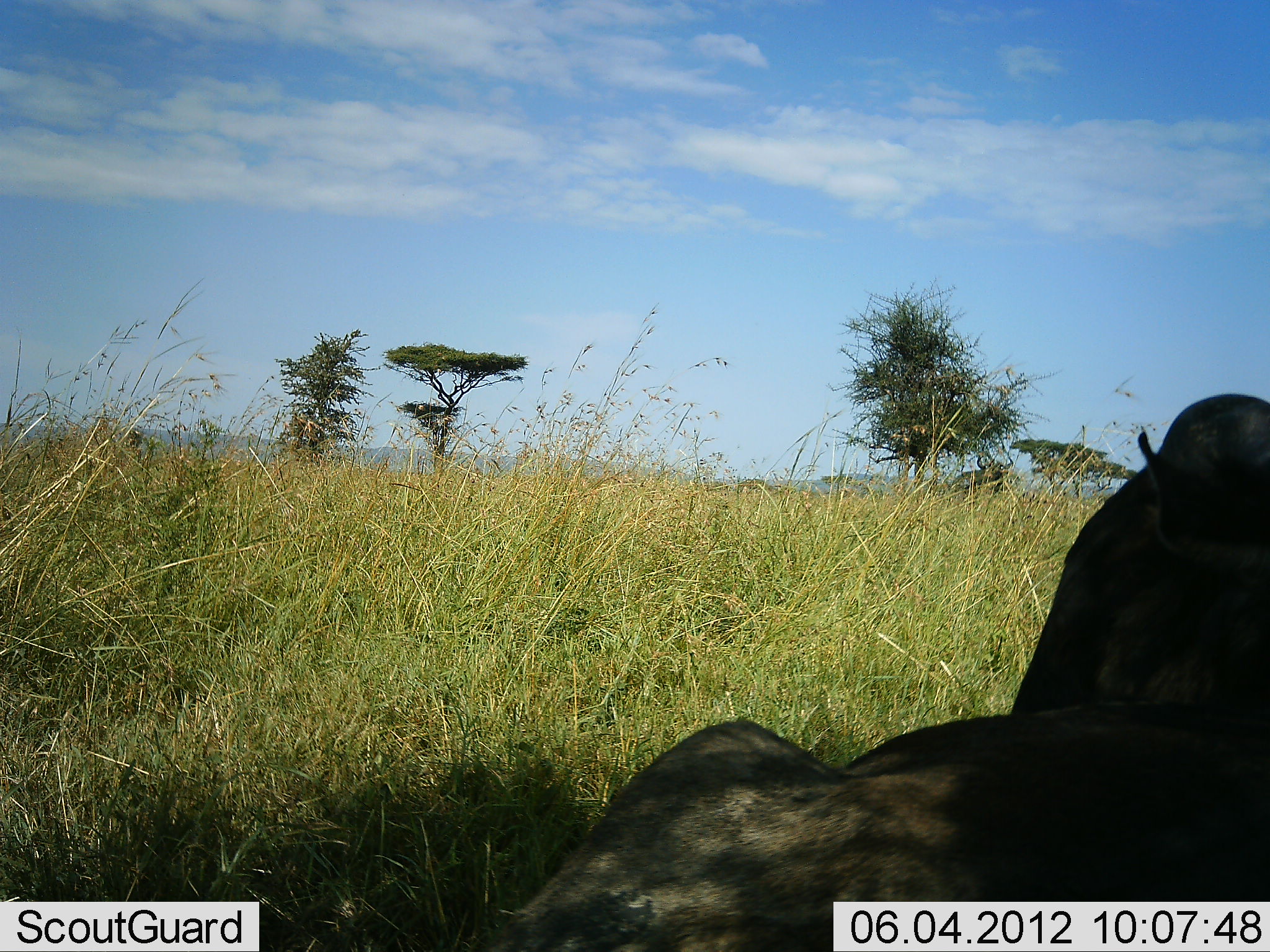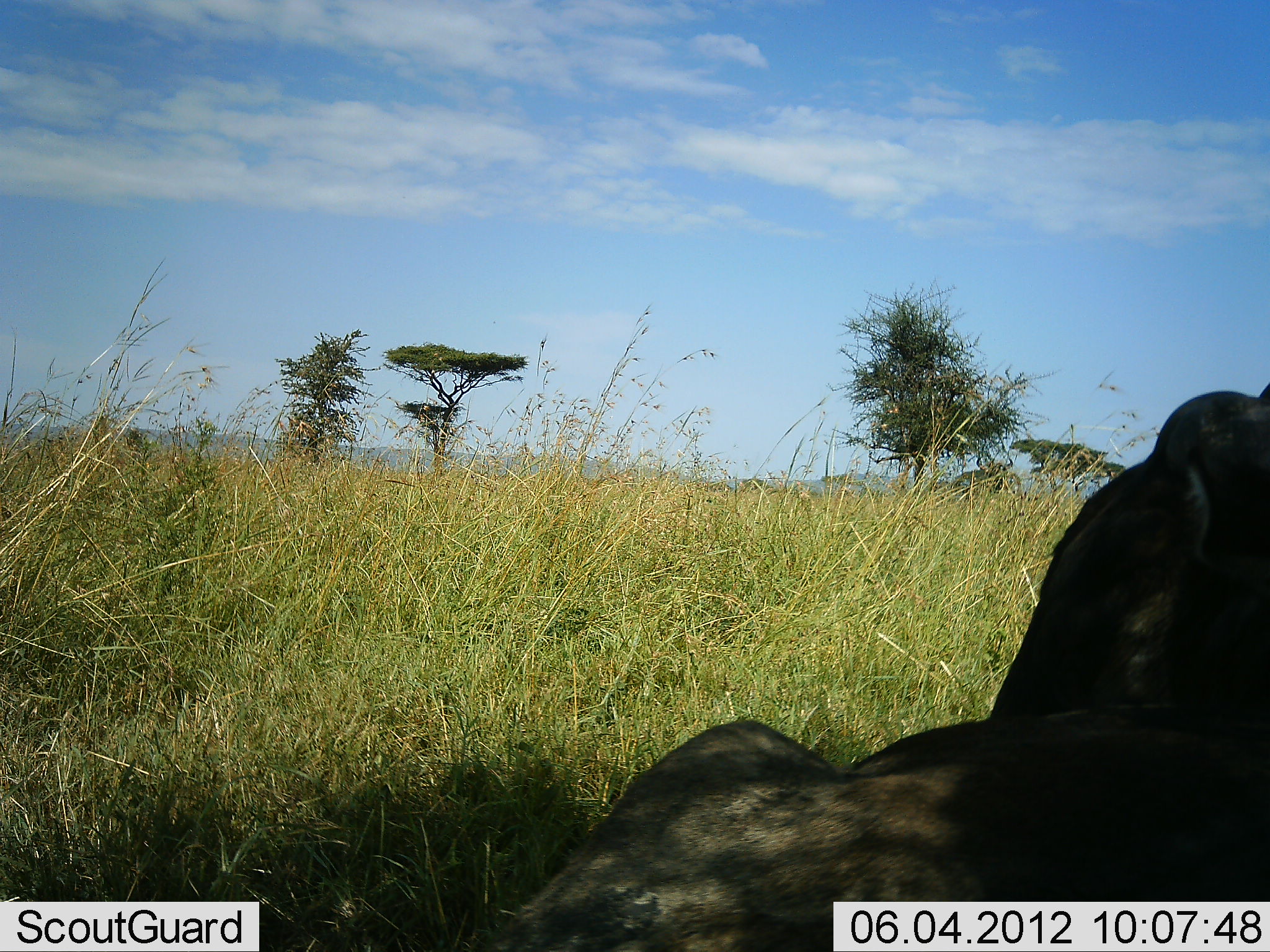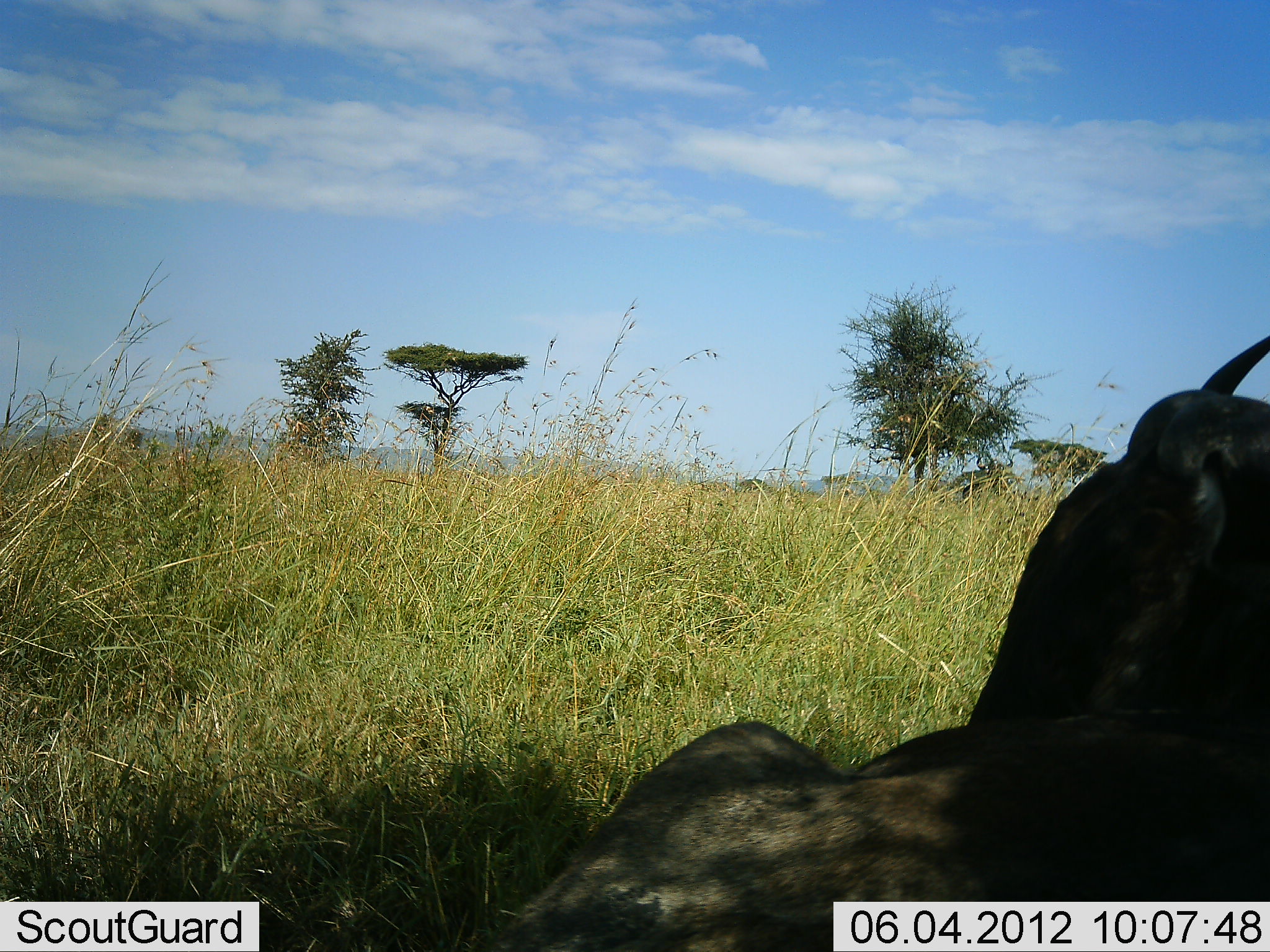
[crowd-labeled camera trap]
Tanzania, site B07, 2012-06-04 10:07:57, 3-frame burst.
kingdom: Animalia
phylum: Chordata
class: Mammalia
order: Artiodactyla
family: Bovidae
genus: Connochaetes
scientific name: Connochaetes taurinus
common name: blue wildebeest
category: wildebeest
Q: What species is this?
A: Wildebeest (blue wildebeest) (Connochaetes taurinus).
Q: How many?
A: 1.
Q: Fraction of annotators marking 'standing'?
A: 20%.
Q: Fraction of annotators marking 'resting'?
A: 90%.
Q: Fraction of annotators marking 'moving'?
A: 0%.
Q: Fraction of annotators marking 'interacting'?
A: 0%.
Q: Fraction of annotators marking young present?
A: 0%.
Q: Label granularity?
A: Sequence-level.